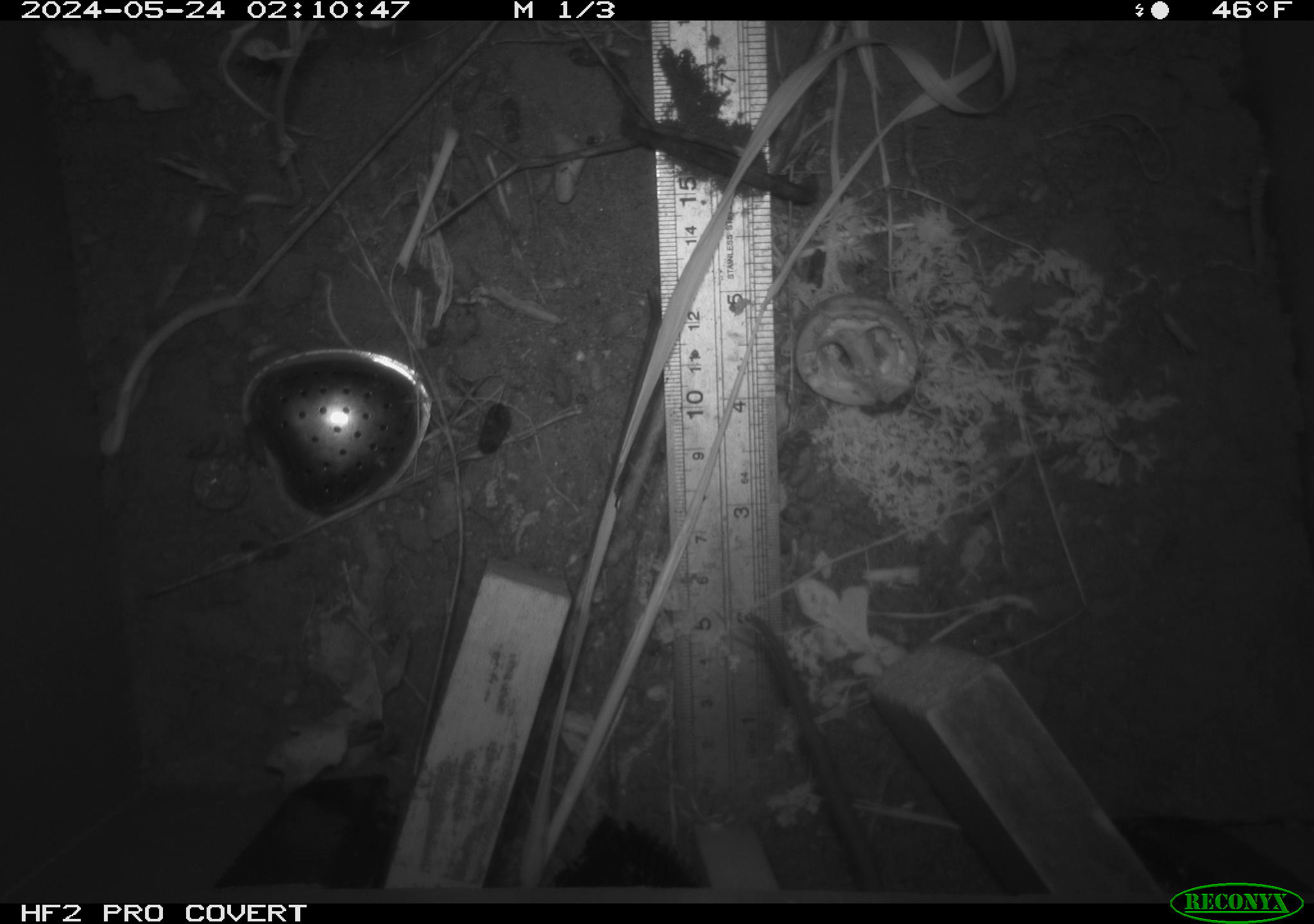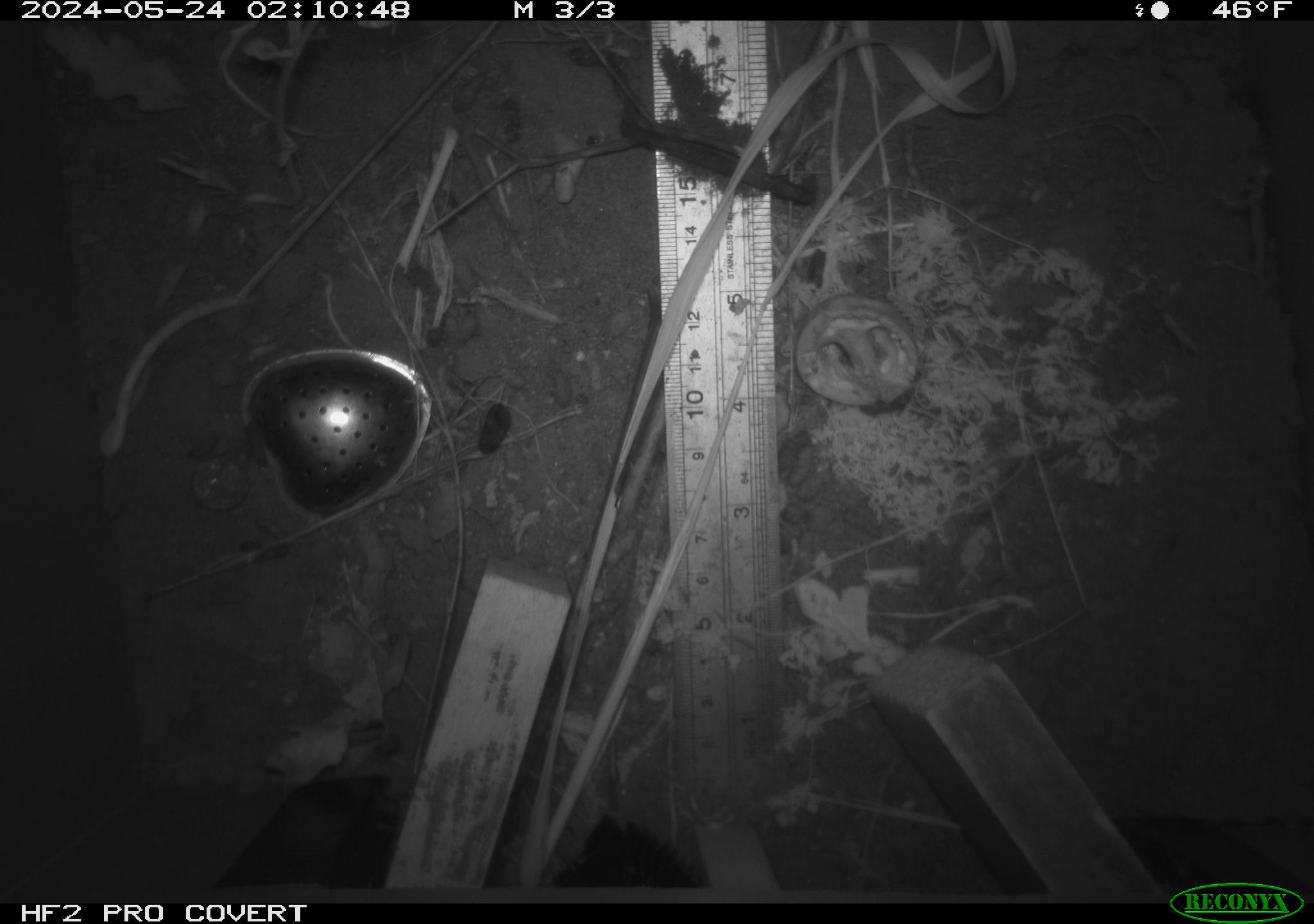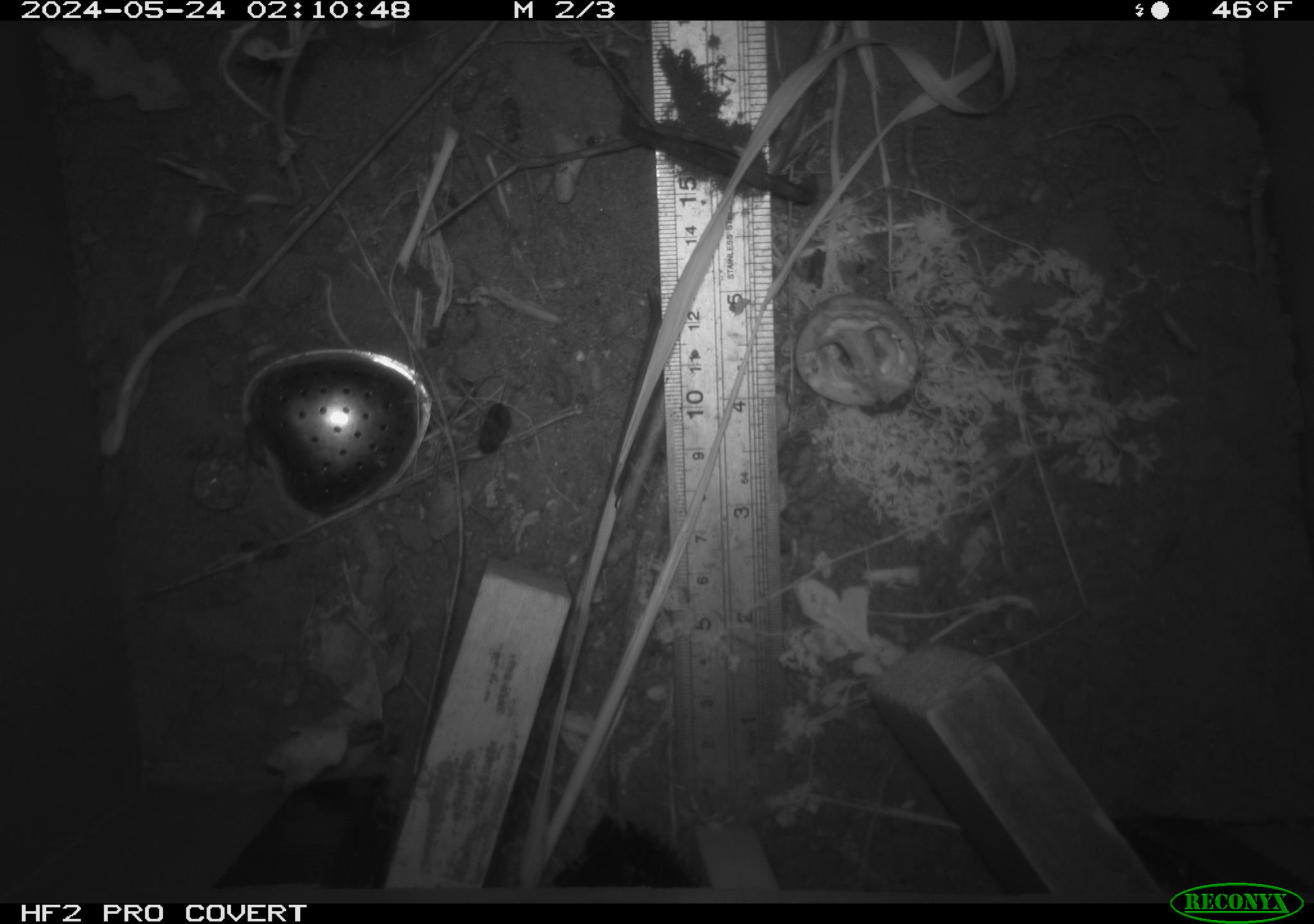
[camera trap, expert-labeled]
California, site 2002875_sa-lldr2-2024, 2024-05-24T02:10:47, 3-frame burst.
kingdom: Animalia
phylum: Chordata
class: Mammalia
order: Rodentia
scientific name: Rodentia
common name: rodent